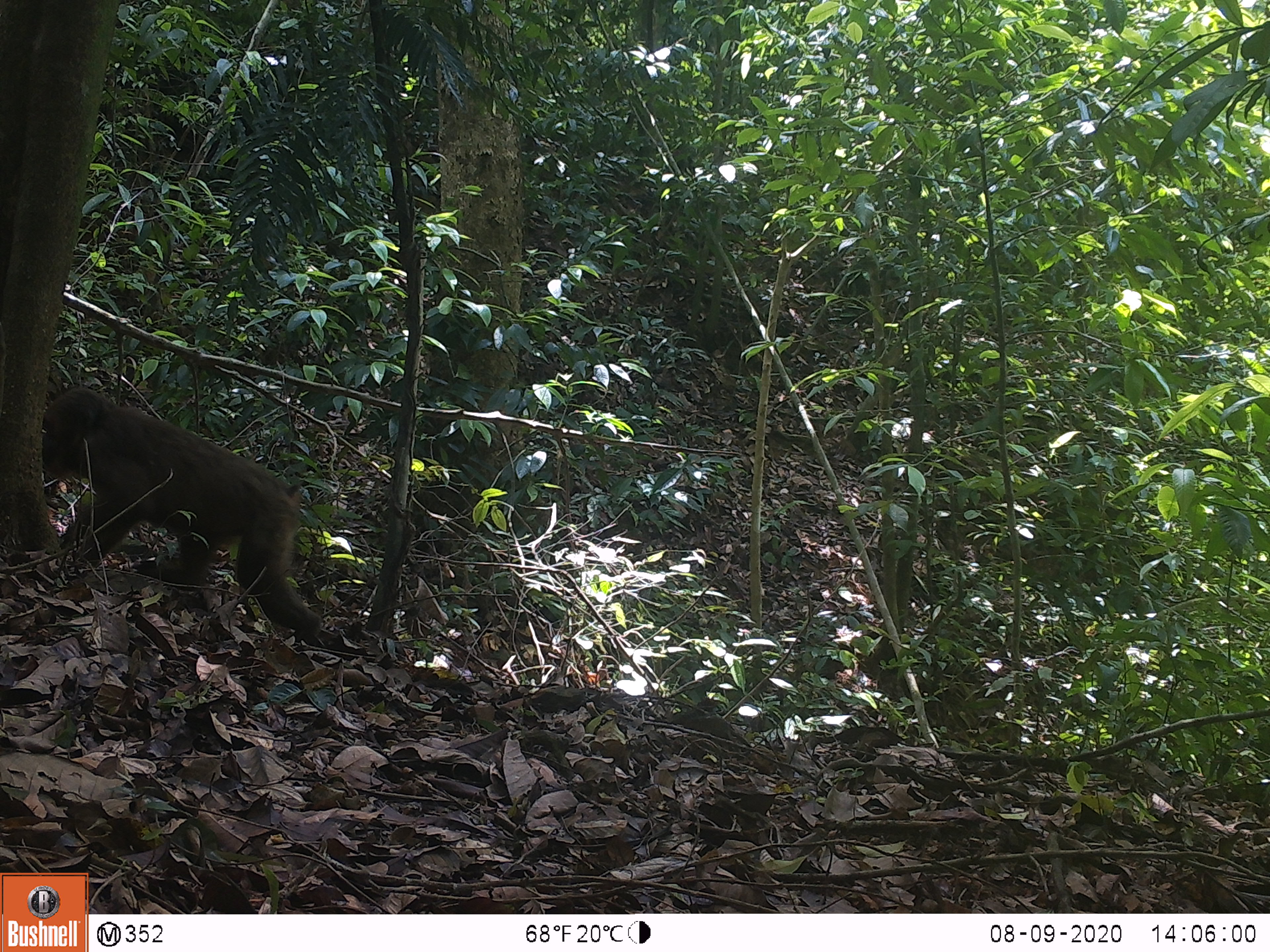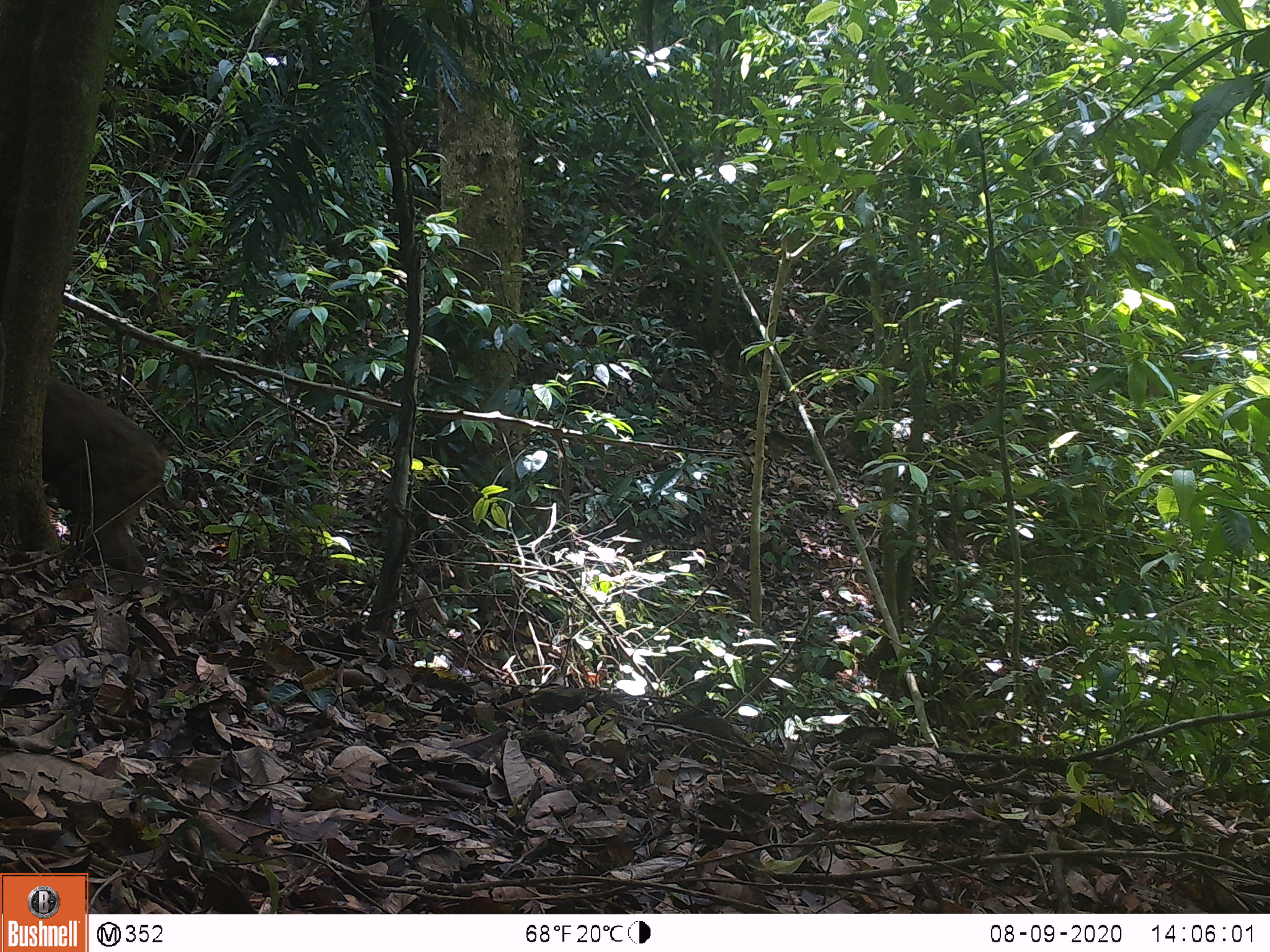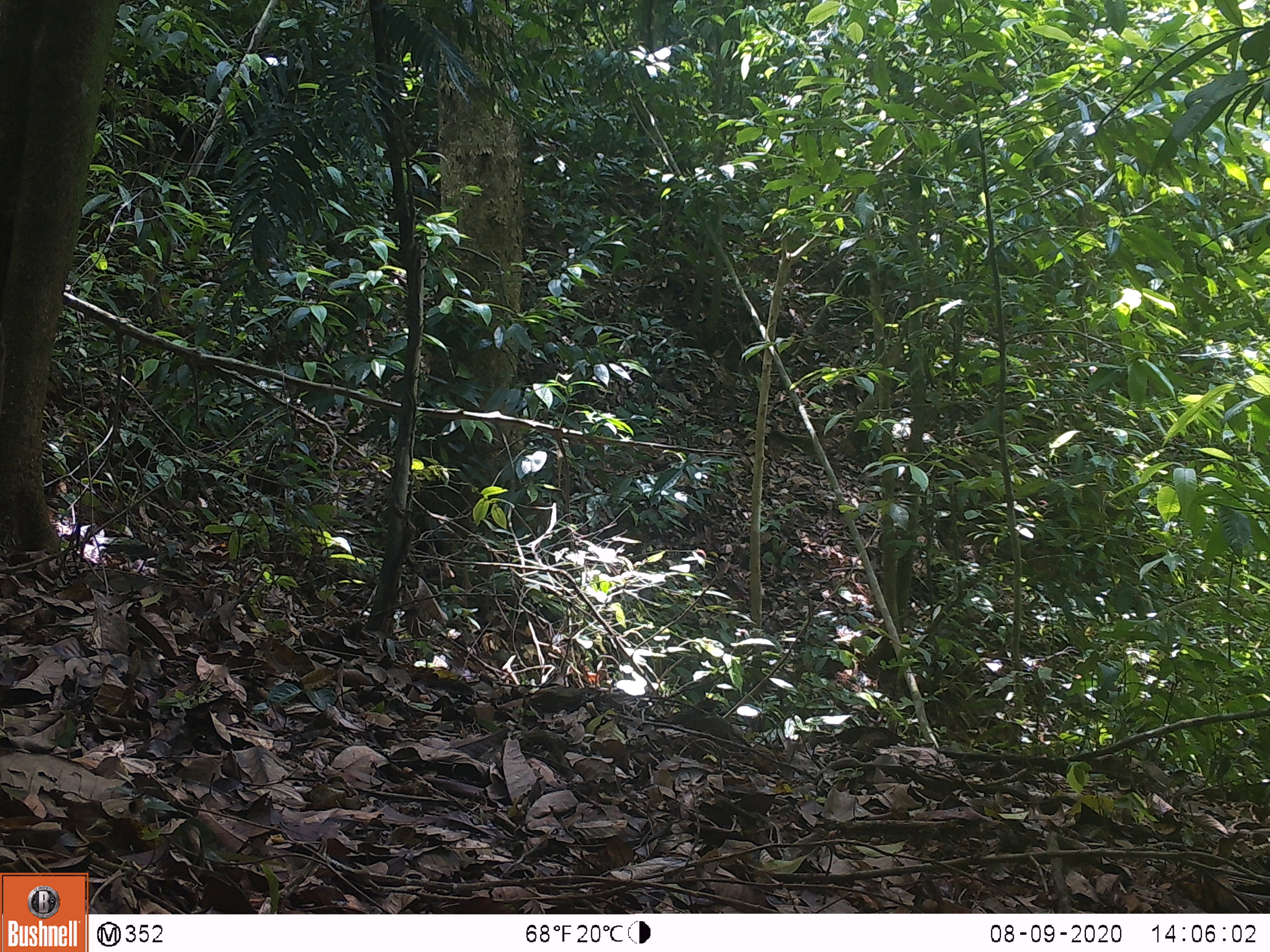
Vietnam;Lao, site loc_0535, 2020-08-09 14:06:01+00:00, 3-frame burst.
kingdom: Animalia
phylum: Chordata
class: Mammalia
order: Primates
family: Cercopithecidae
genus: Macaca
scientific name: Macaca arctoides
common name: stump-tailed macaque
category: stump tailed macaque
Stump tailed macaque (stump-tailed macaque) (Macaca arctoides). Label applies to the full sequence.